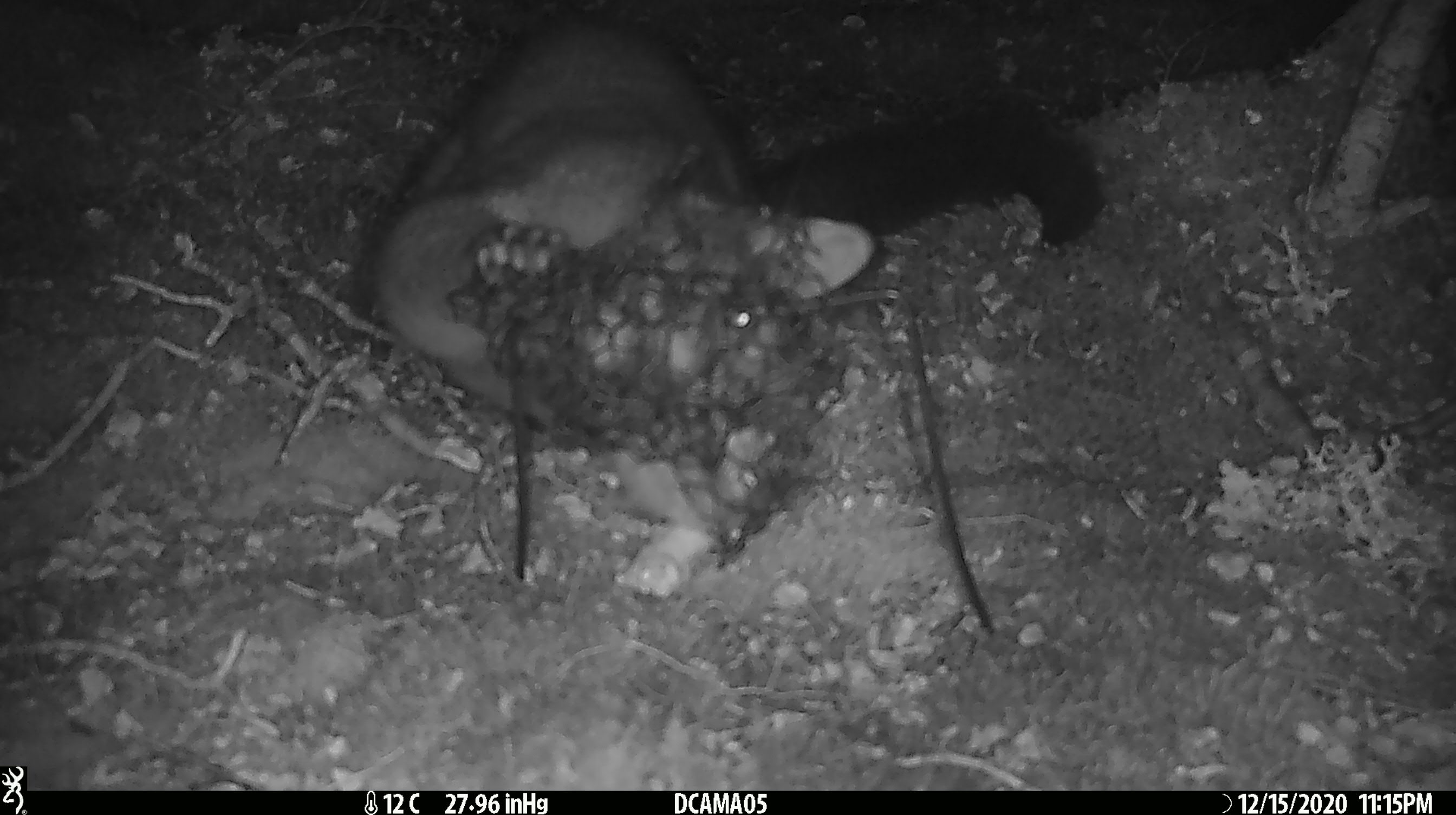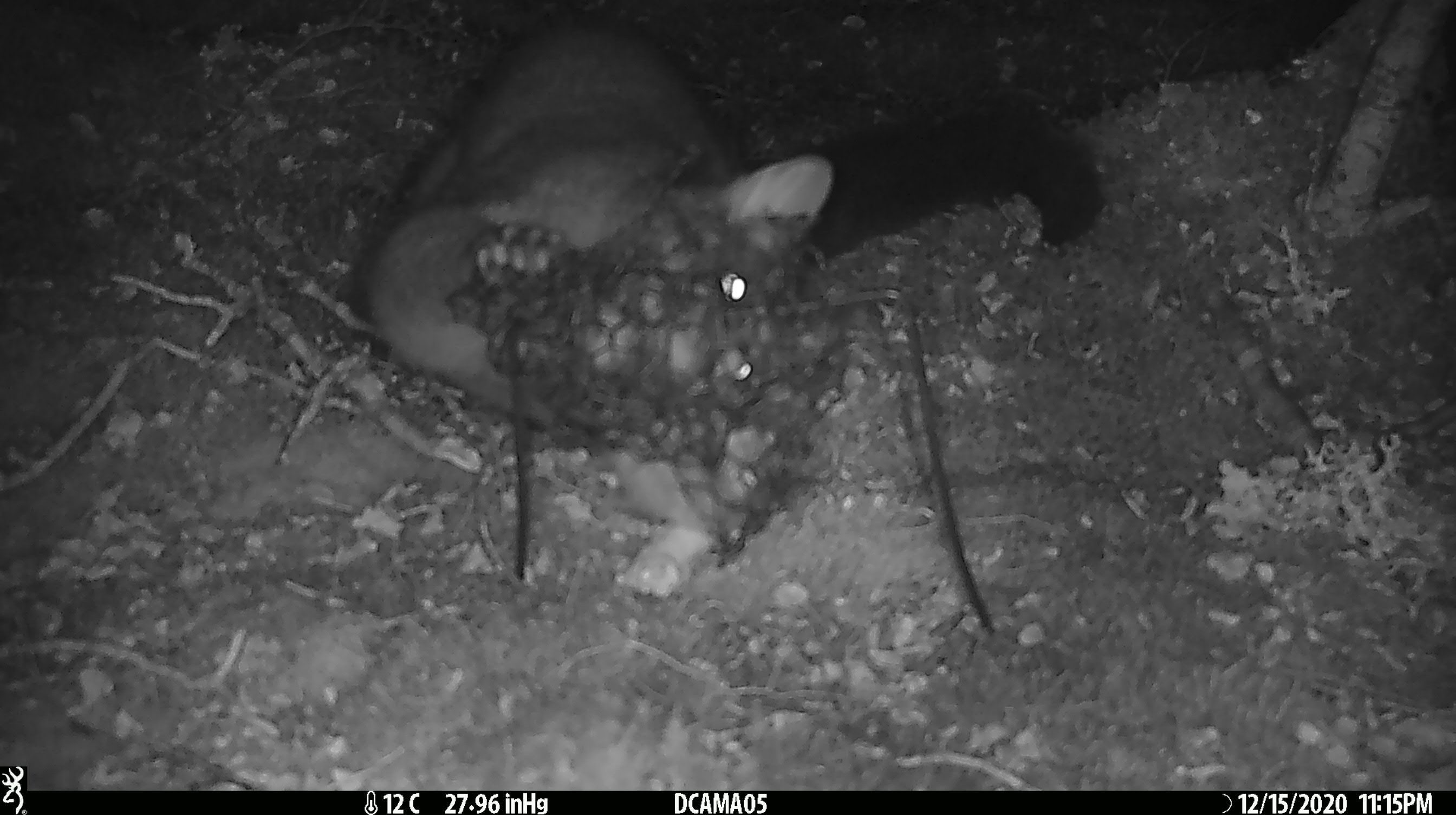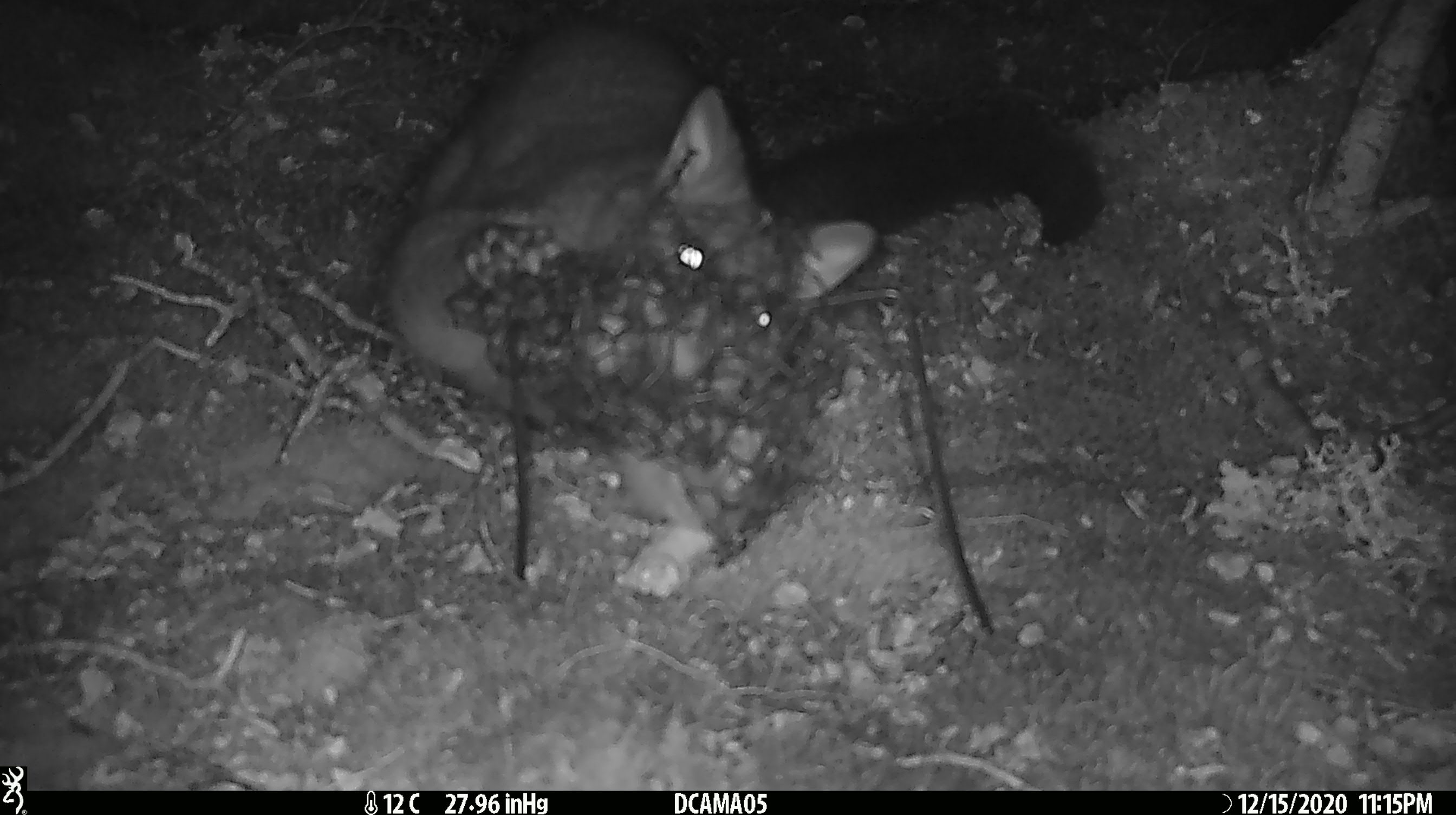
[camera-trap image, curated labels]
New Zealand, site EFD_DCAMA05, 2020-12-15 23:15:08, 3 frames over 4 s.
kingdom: Animalia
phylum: Chordata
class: Mammalia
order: Diprotodontia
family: Phalangeridae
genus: Trichosurus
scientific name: Trichosurus vulpecula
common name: common brushtail possum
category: possum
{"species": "possum (common brushtail possum) (Trichosurus vulpecula)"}